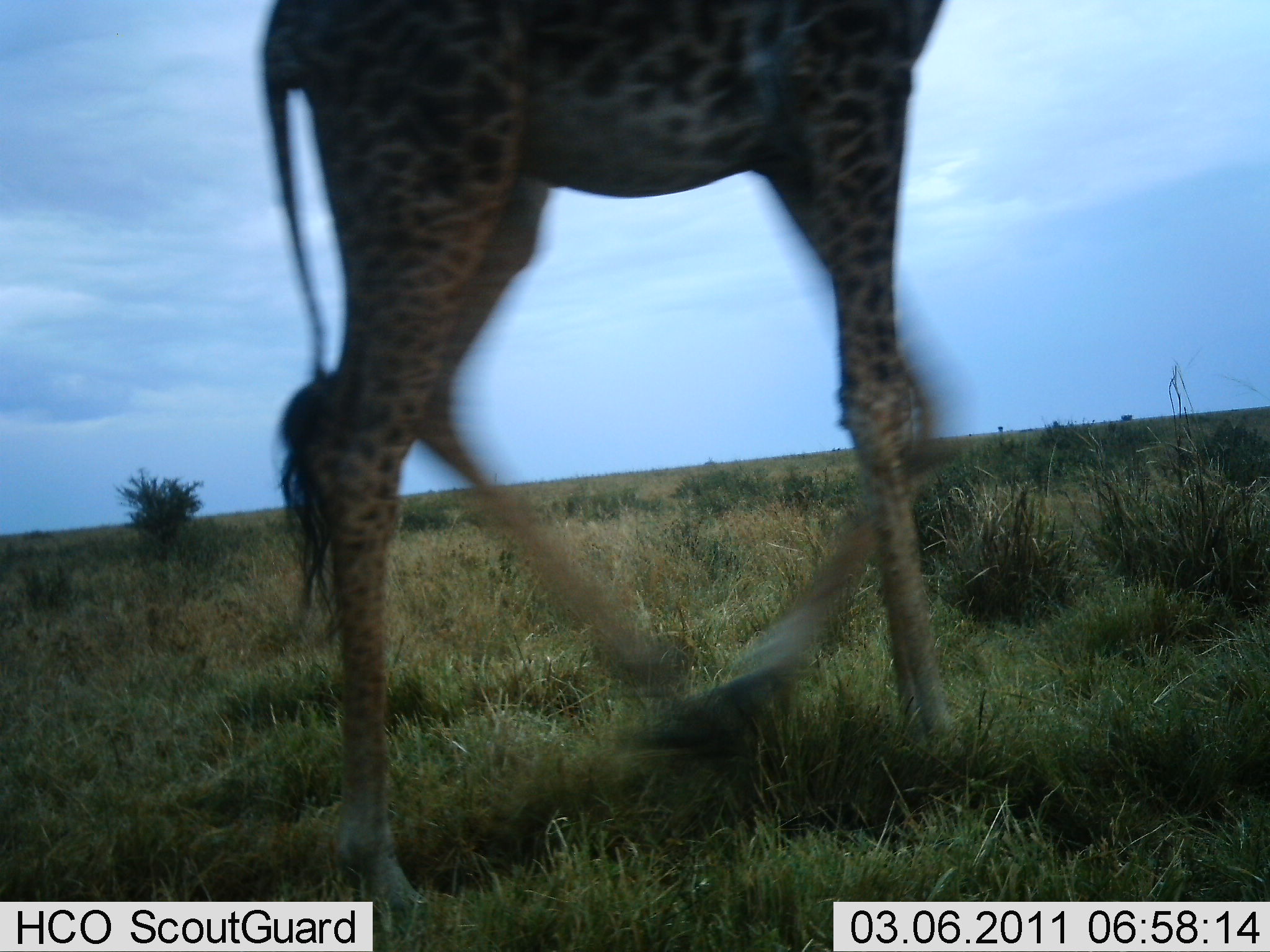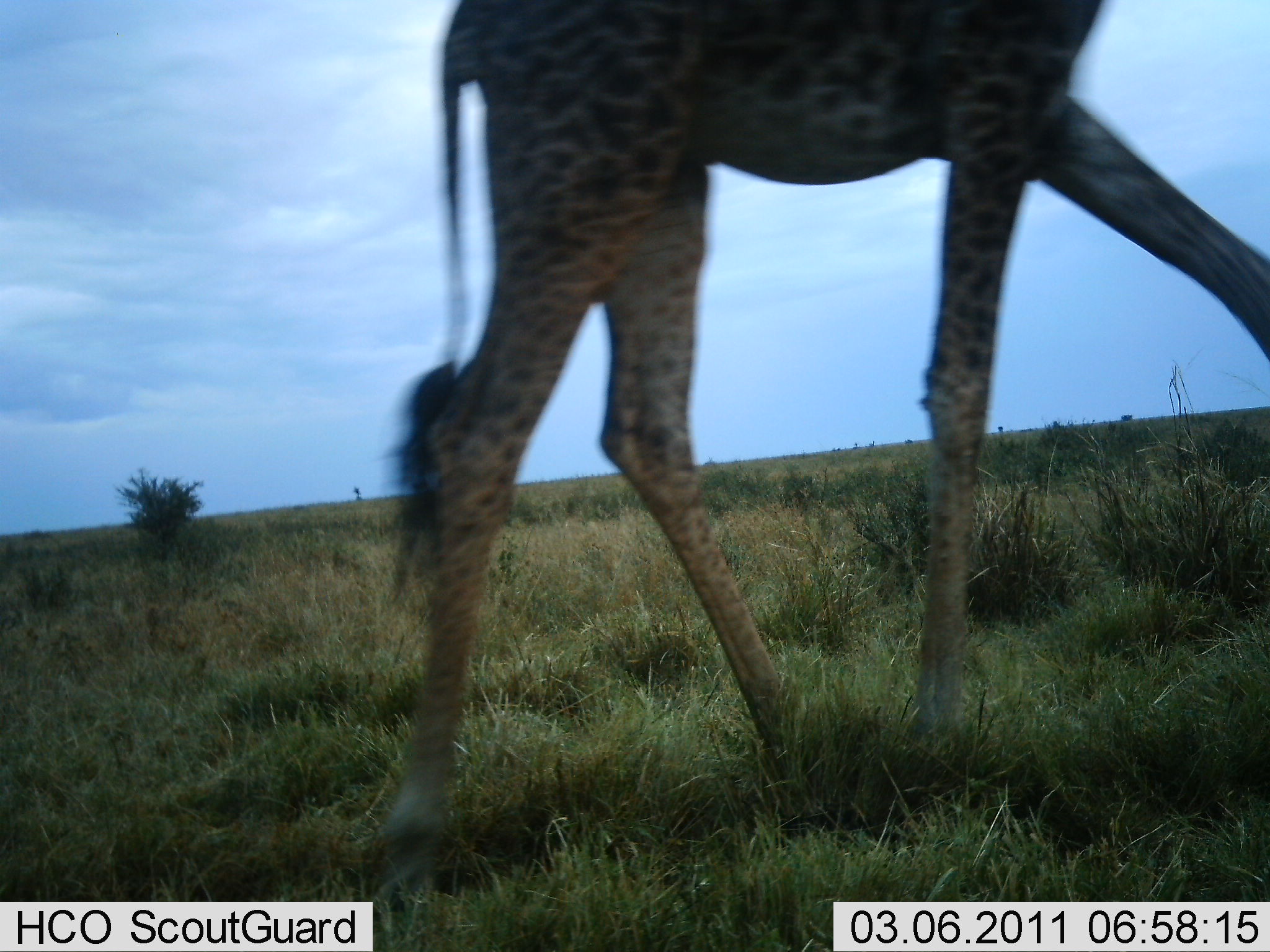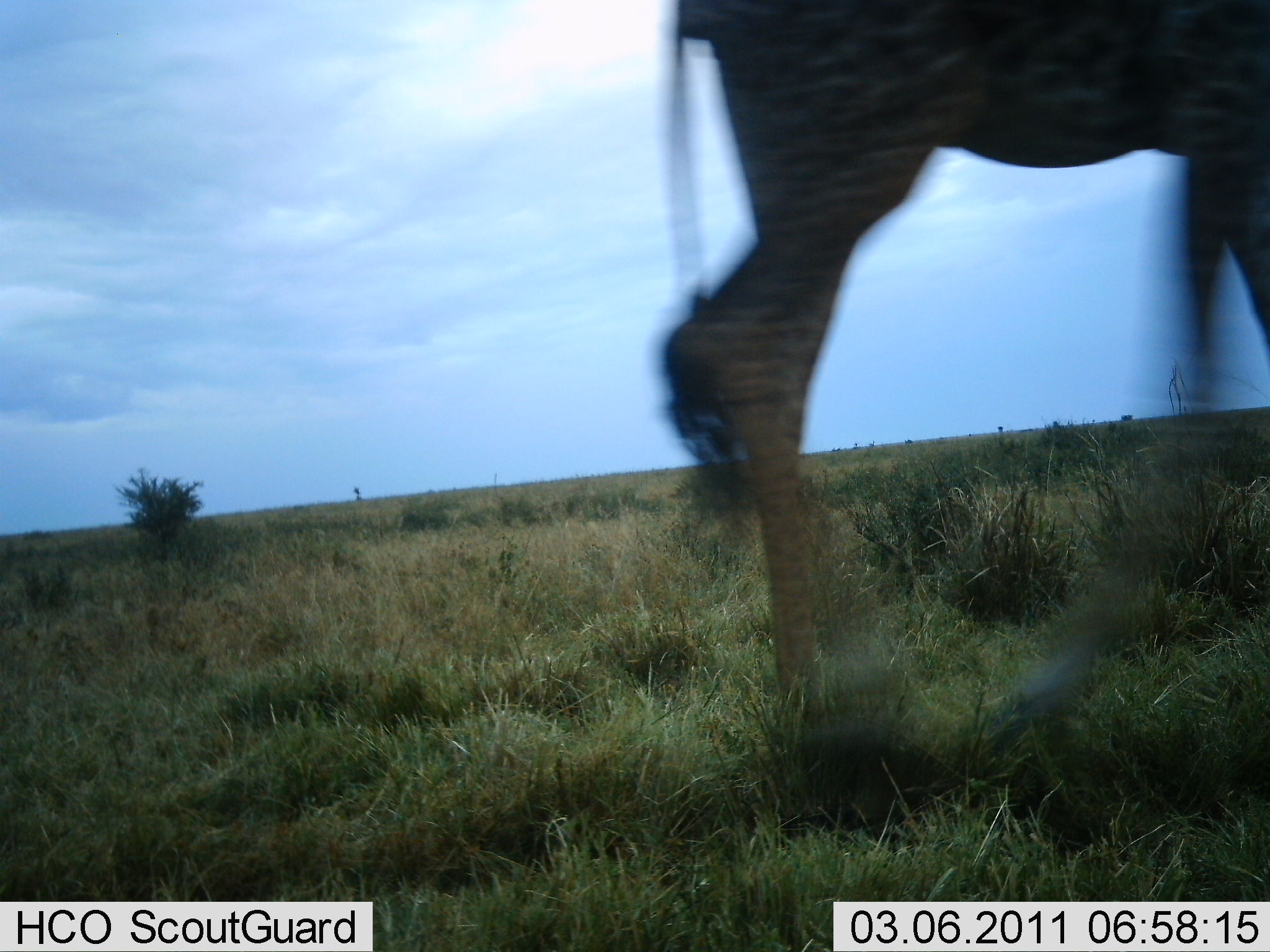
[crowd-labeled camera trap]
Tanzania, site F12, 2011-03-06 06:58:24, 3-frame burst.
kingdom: Animalia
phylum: Chordata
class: Mammalia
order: Artiodactyla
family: Giraffidae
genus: Giraffa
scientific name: Giraffa camelopardalis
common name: giraffe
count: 1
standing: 0%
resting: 0%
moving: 100%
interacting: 0%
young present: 0%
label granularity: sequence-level